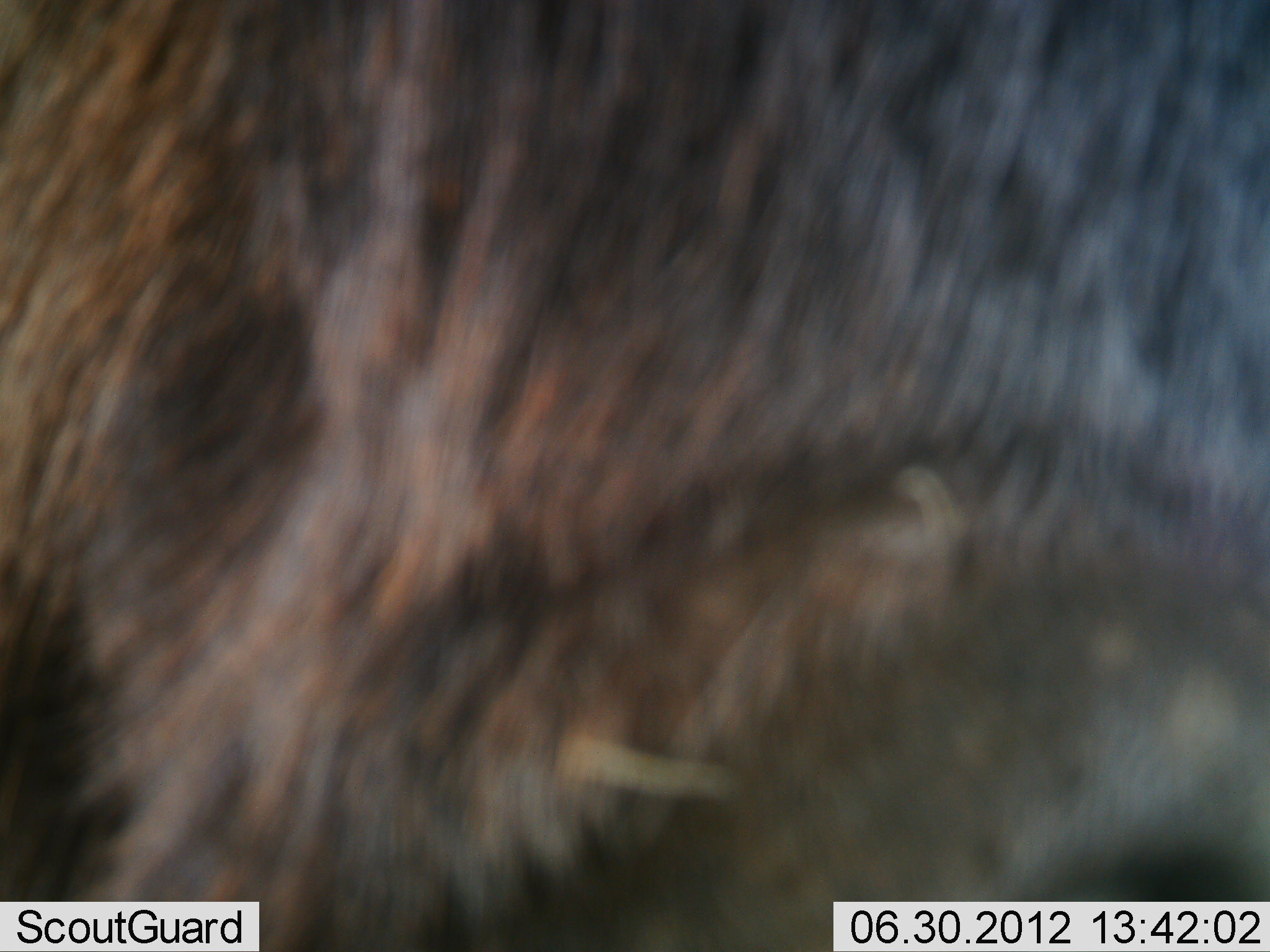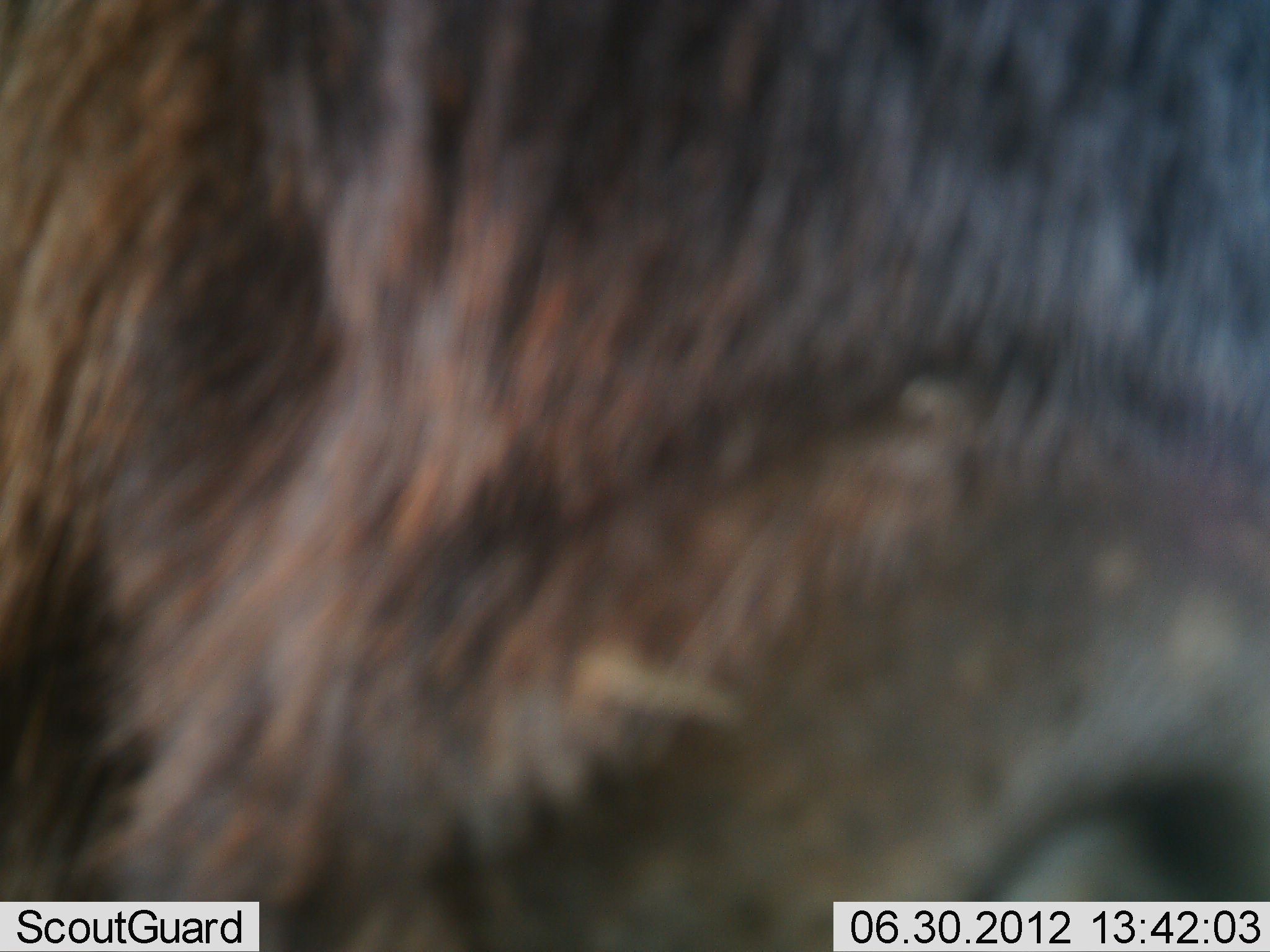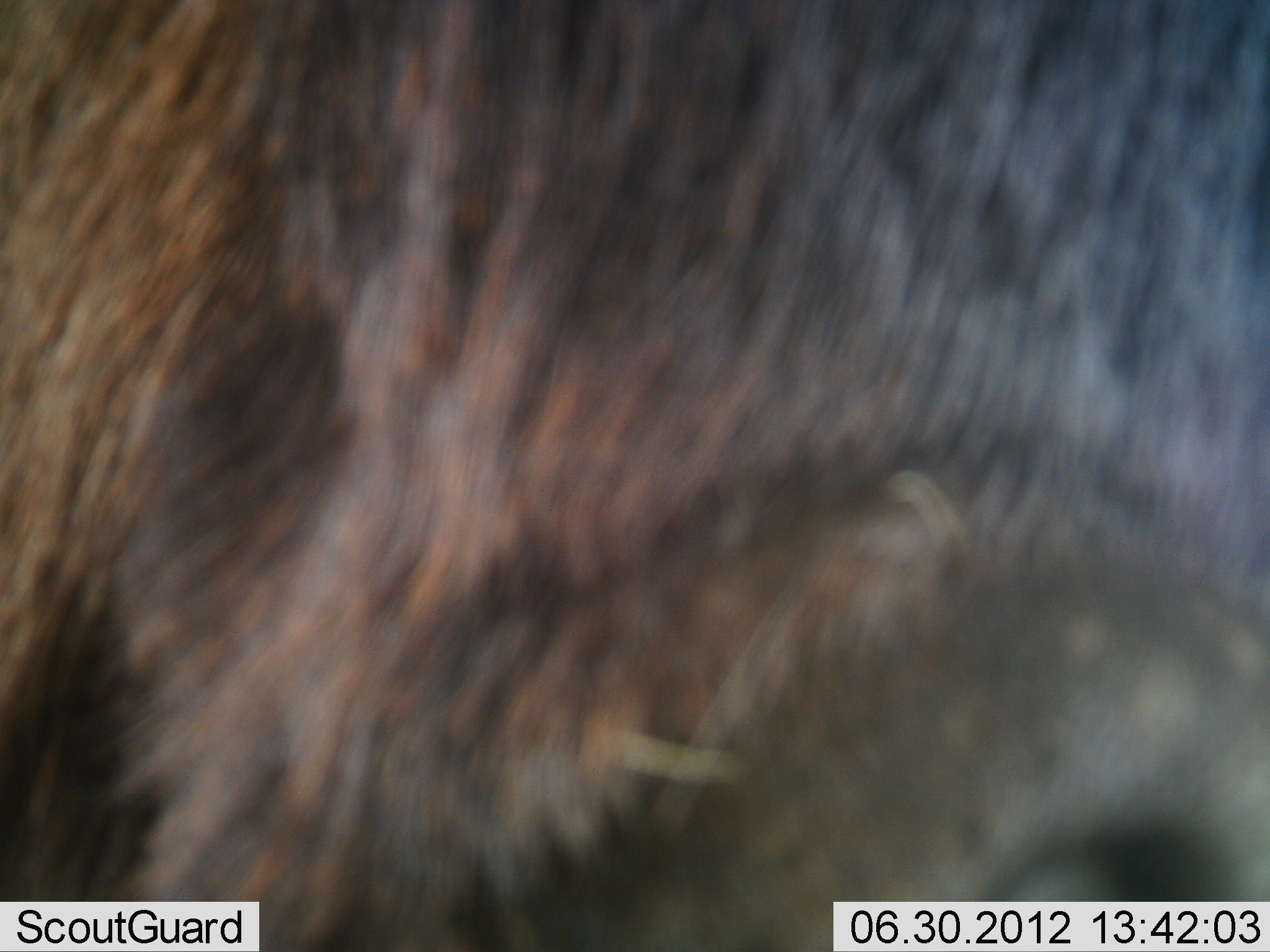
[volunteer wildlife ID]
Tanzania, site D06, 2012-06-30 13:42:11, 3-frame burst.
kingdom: Animalia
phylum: Chordata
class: Mammalia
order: Artiodactyla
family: Bovidae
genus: Connochaetes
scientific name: Connochaetes taurinus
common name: blue wildebeest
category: wildebeest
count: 1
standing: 90%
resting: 10%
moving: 0%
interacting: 10%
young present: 0%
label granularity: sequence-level